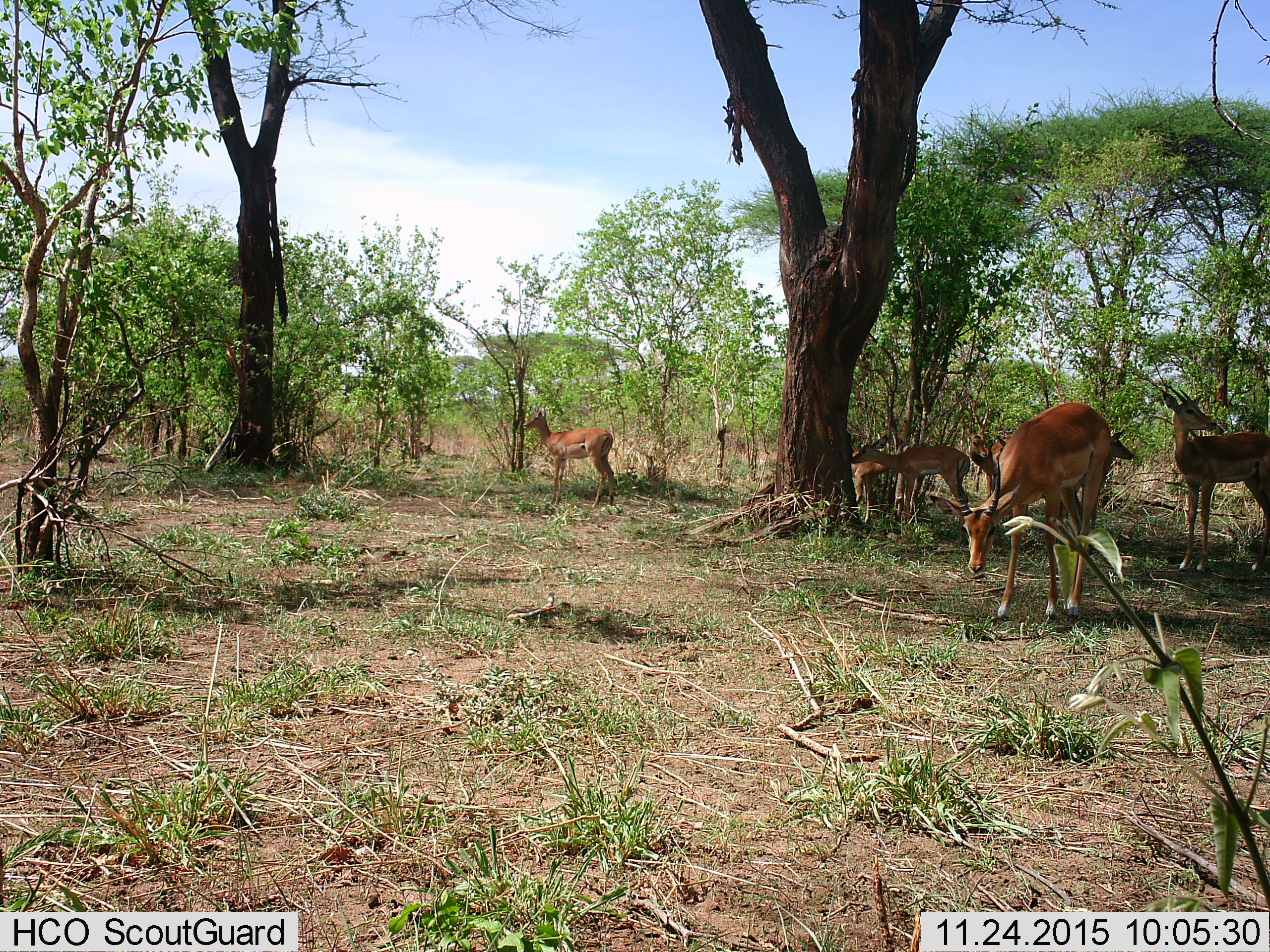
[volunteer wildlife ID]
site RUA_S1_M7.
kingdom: Animalia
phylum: Chordata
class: Mammalia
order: Artiodactyla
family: Bovidae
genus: Aepyceros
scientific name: Aepyceros melampus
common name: impala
Impala (Aepyceros melampus), count 7. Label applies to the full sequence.